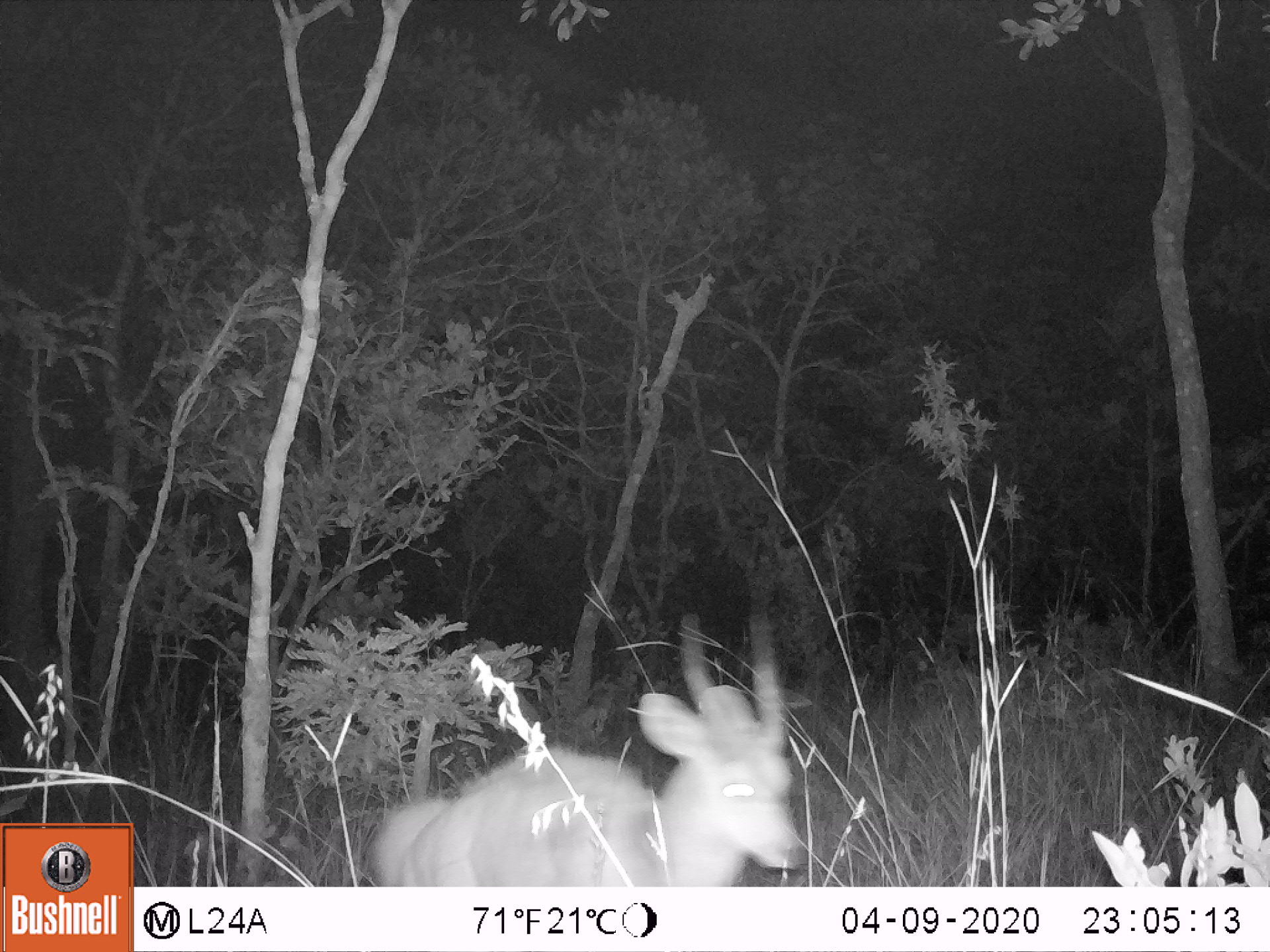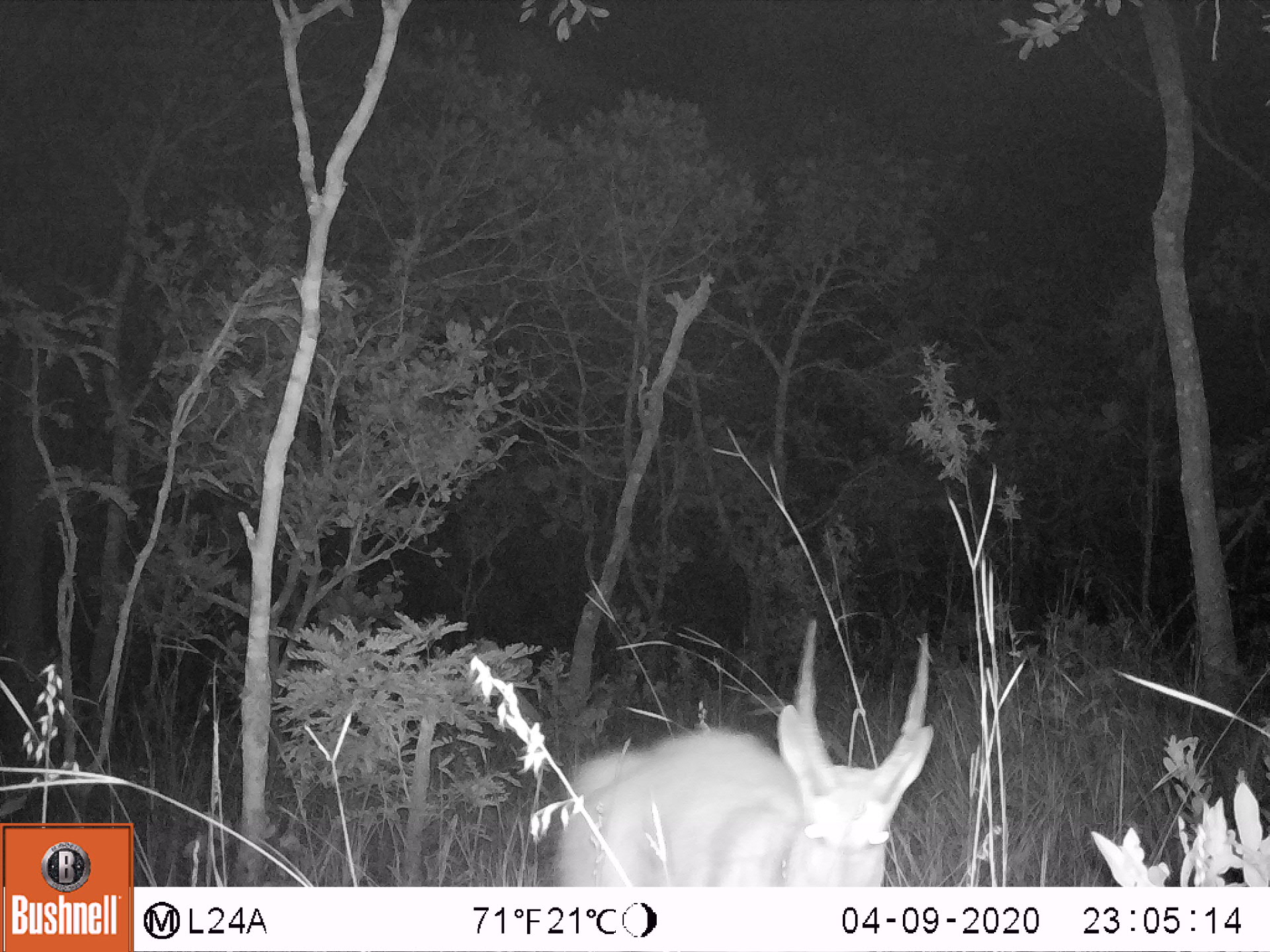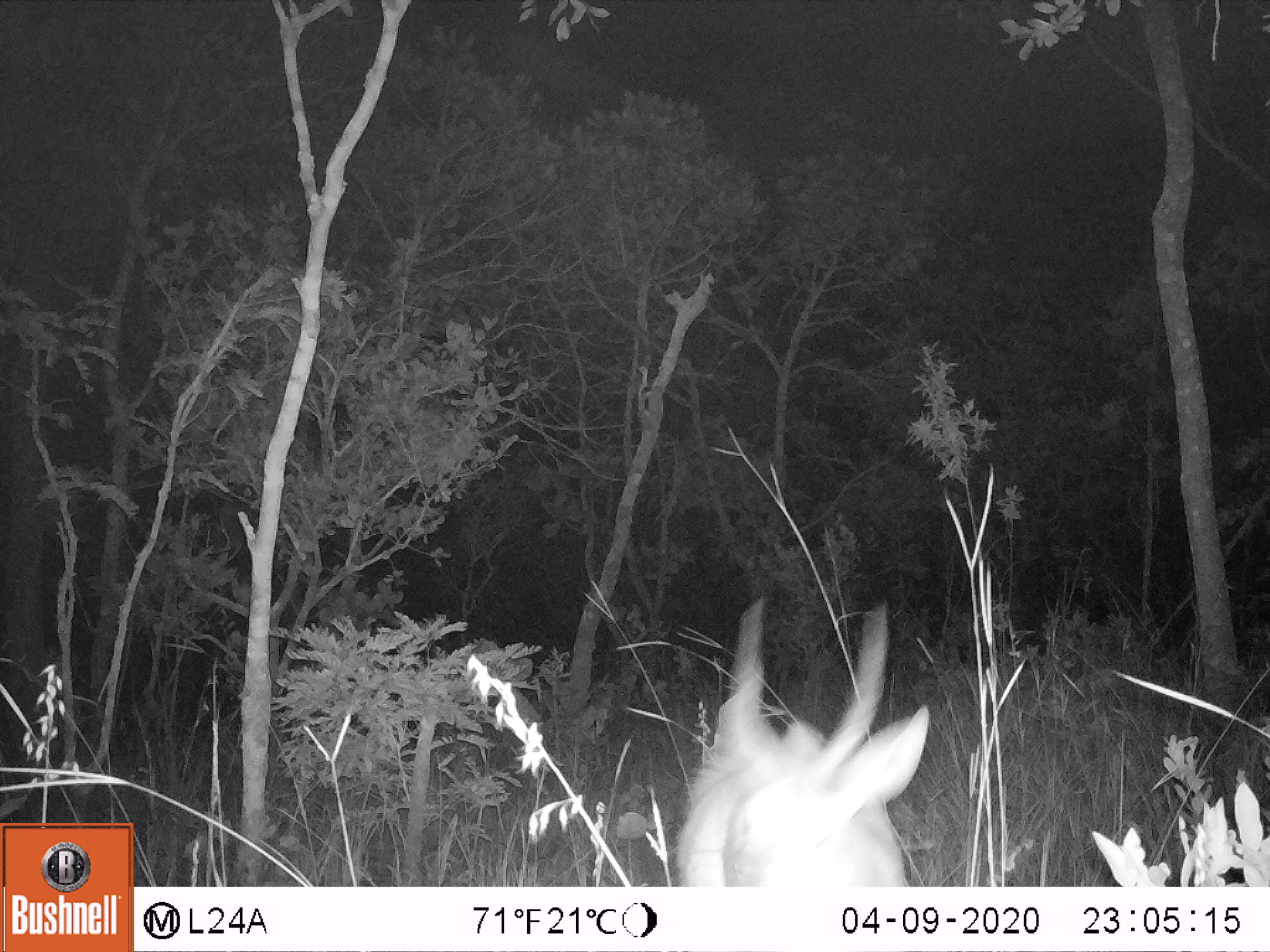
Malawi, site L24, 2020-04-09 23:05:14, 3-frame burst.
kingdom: Animalia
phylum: Chordata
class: Mammalia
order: Artiodactyla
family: Bovidae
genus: Redunca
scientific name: Redunca arundinum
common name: southern reedbuck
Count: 1.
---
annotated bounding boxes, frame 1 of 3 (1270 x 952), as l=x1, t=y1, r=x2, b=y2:
southern reedbuck: l=366, t=597, r=803, b=878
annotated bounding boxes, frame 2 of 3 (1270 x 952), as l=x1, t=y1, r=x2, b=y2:
southern reedbuck: l=529, t=617, r=941, b=883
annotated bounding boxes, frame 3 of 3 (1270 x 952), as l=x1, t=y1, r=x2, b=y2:
southern reedbuck: l=646, t=596, r=939, b=878